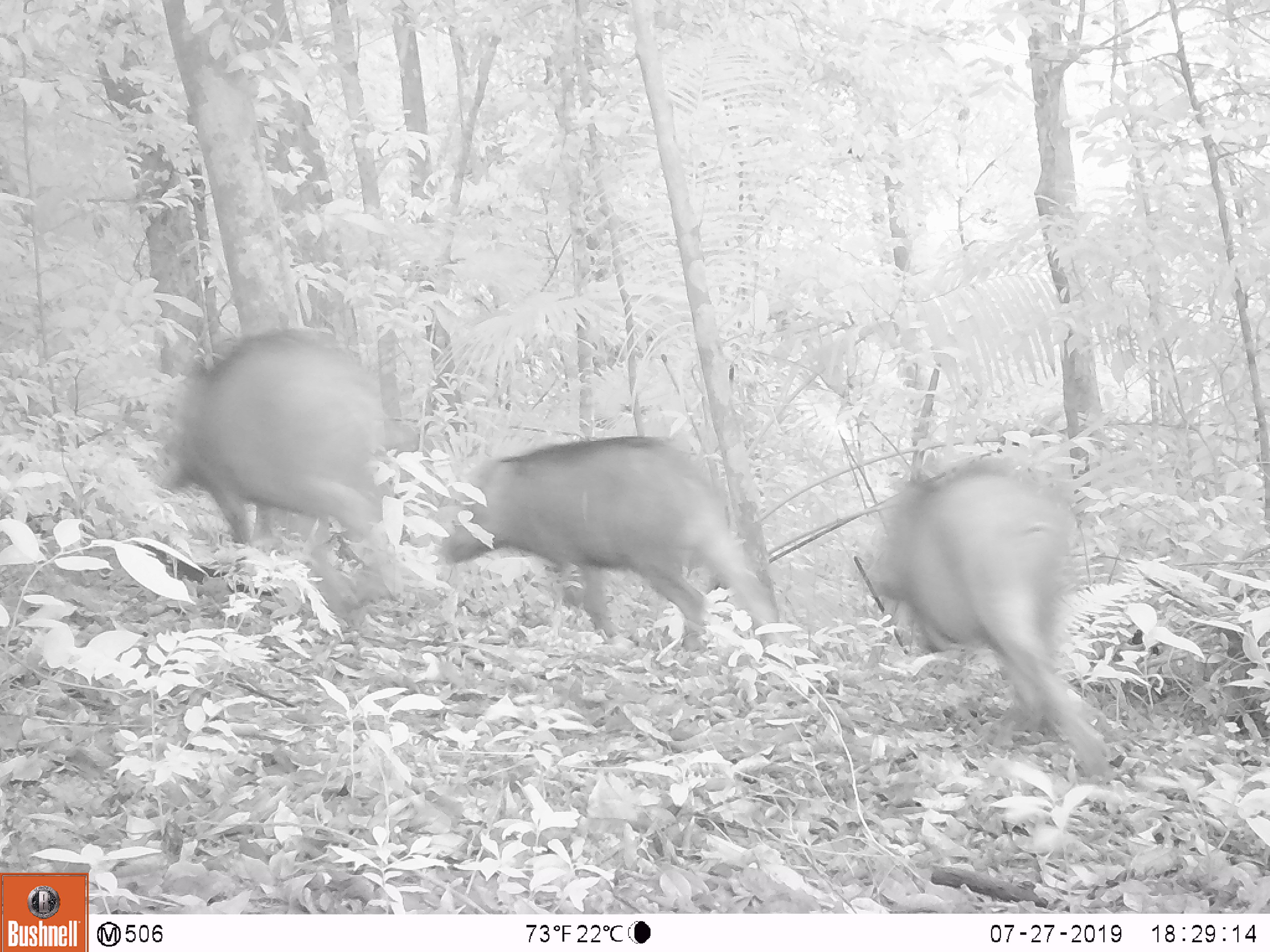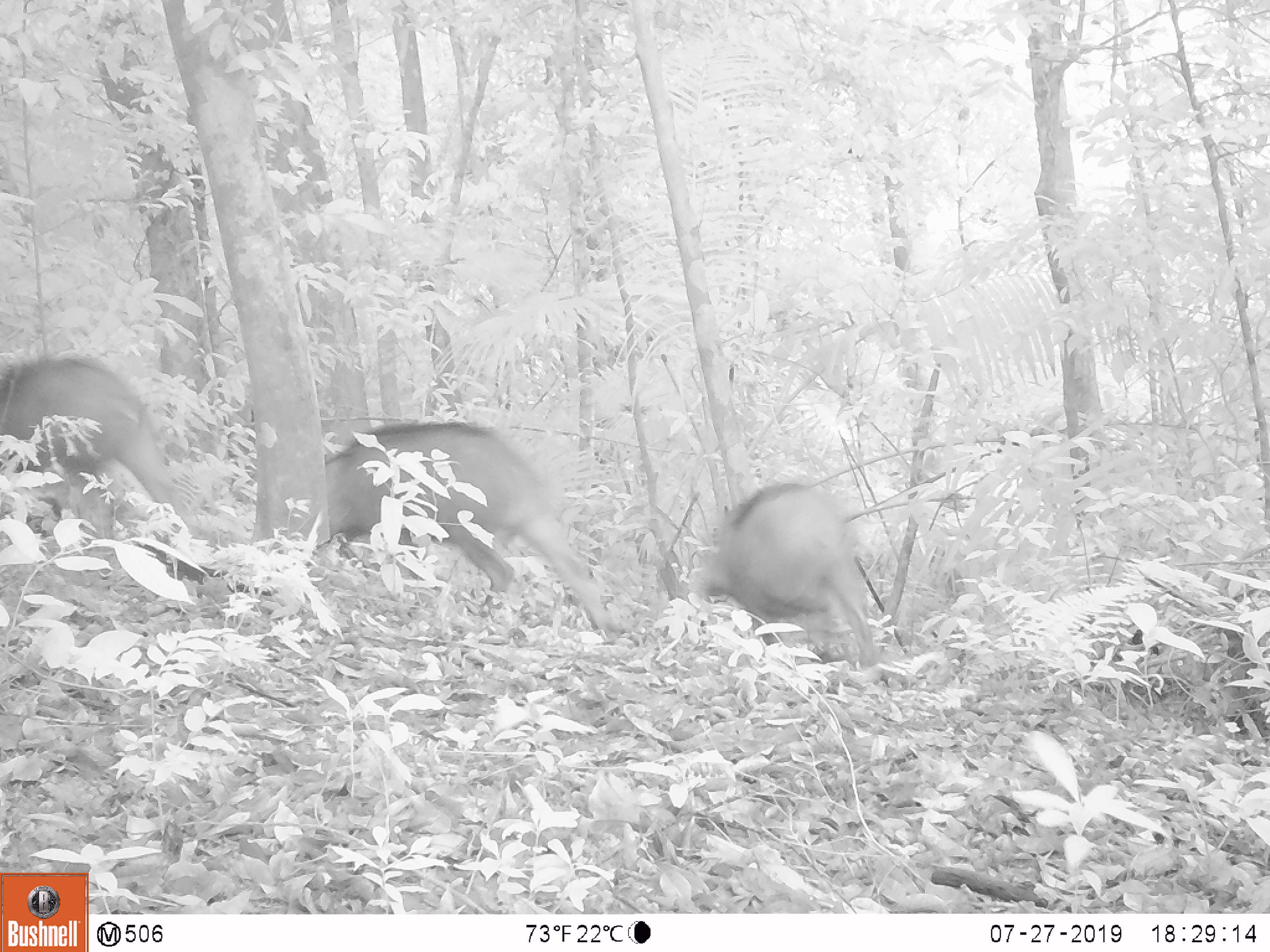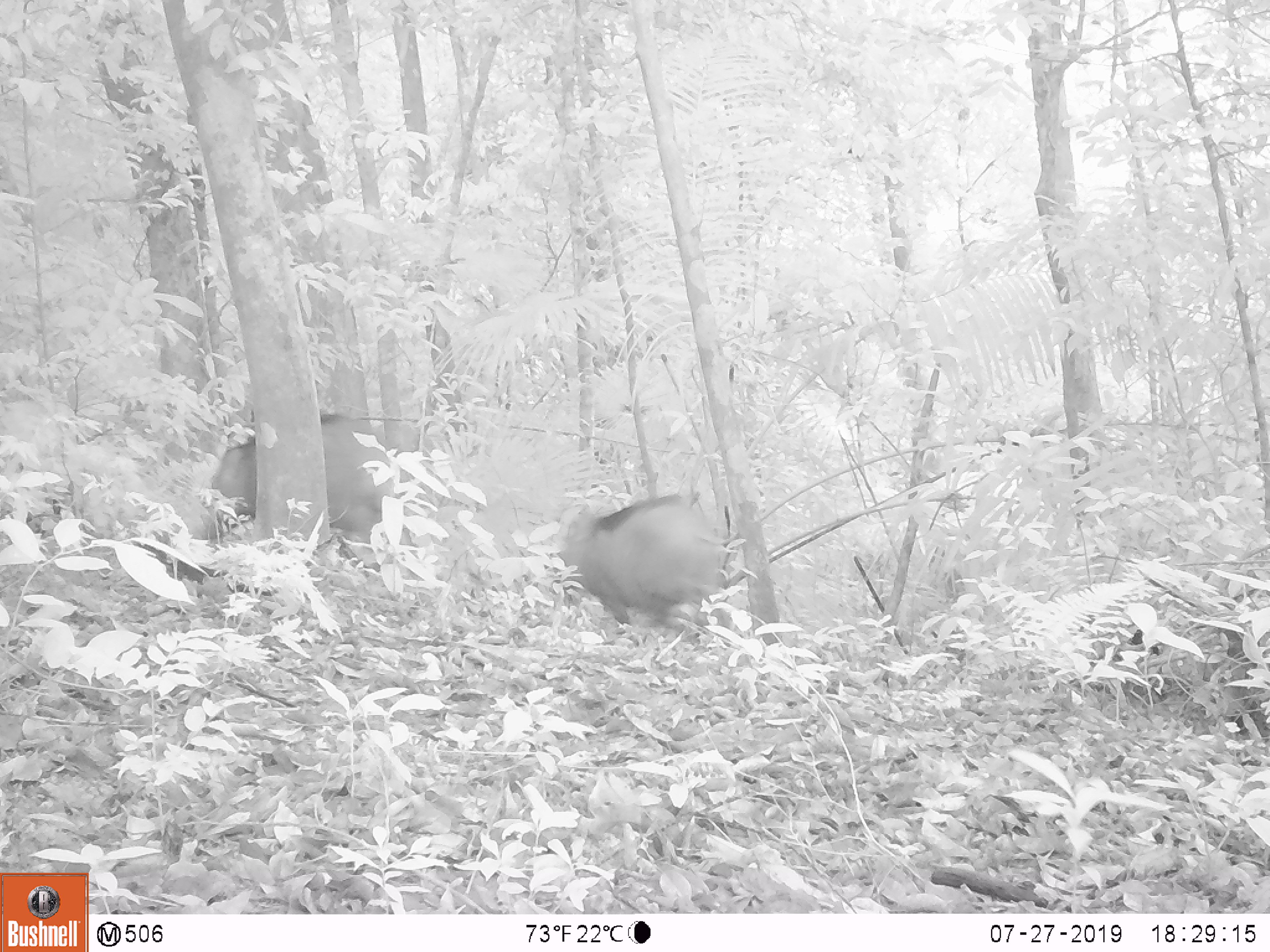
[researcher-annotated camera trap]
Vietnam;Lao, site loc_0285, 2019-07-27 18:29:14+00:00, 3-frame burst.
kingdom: Animalia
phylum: Chordata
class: Mammalia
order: Artiodactyla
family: Suidae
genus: Sus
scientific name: Sus scrofa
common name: eurasian wild pig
Eurasian wild pig (Sus scrofa). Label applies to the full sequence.